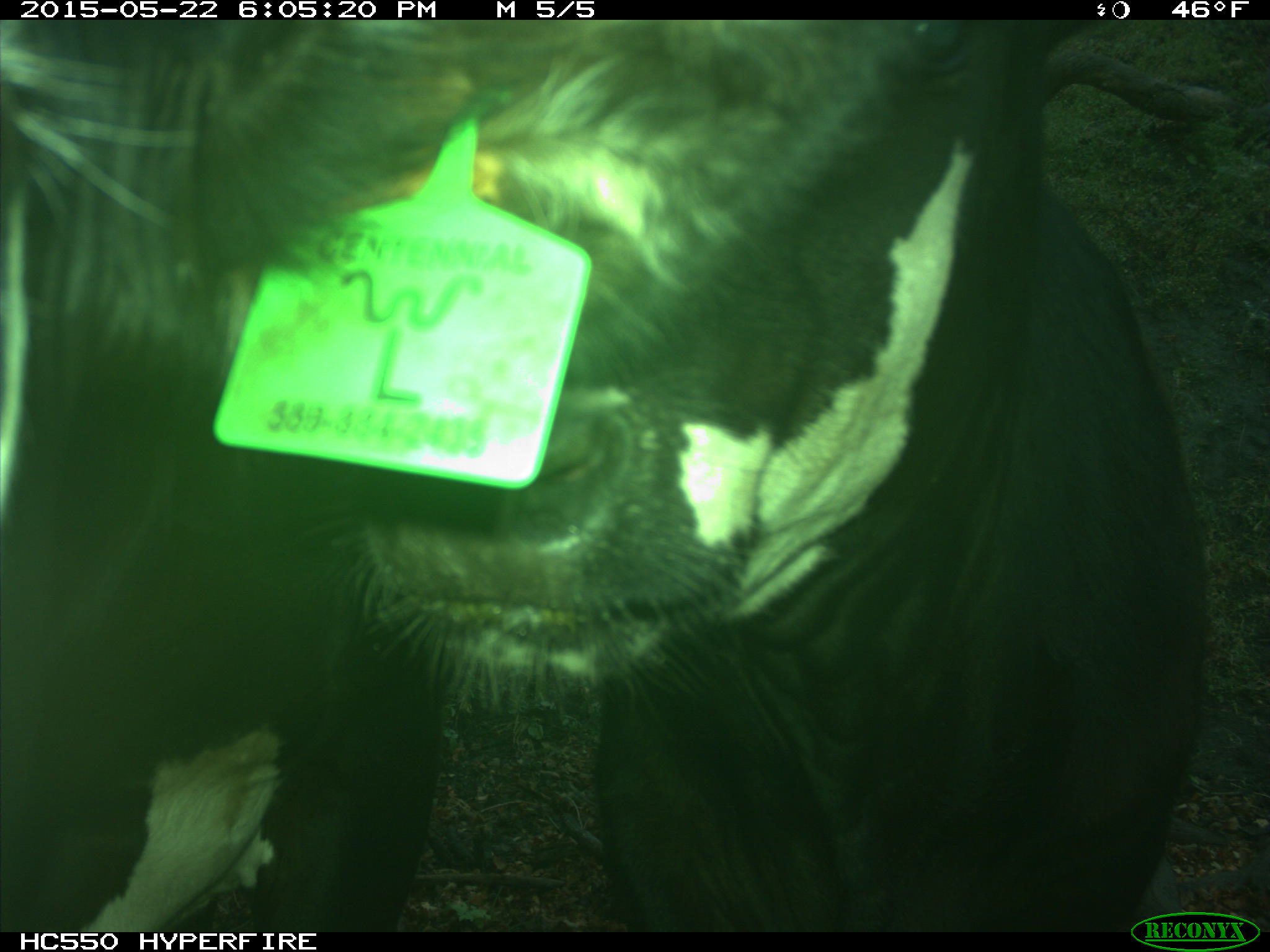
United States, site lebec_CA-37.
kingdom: Animalia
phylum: Chordata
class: Mammalia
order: Artiodactyla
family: Bovidae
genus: Bos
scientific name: Bos taurus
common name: domestic cow